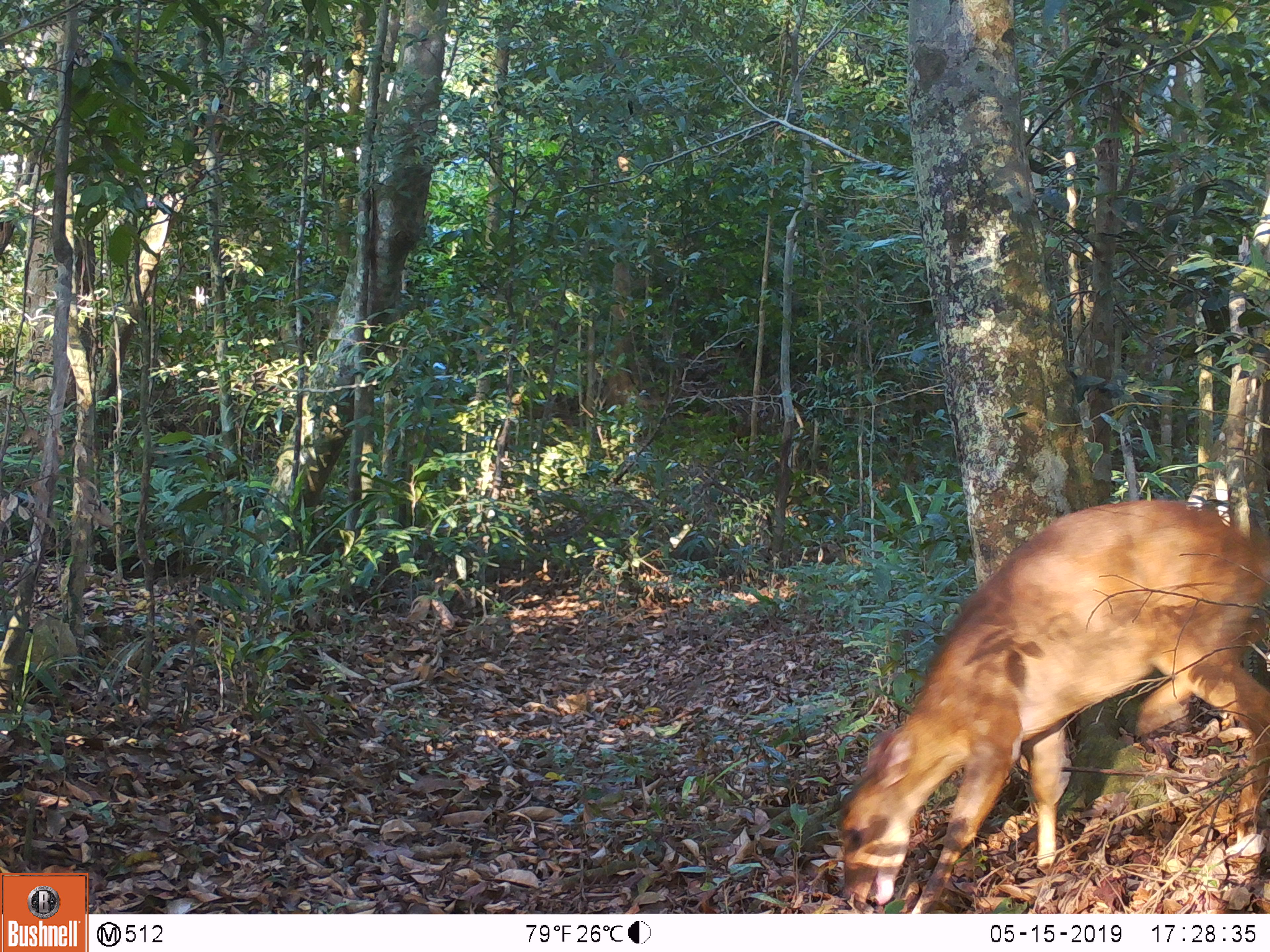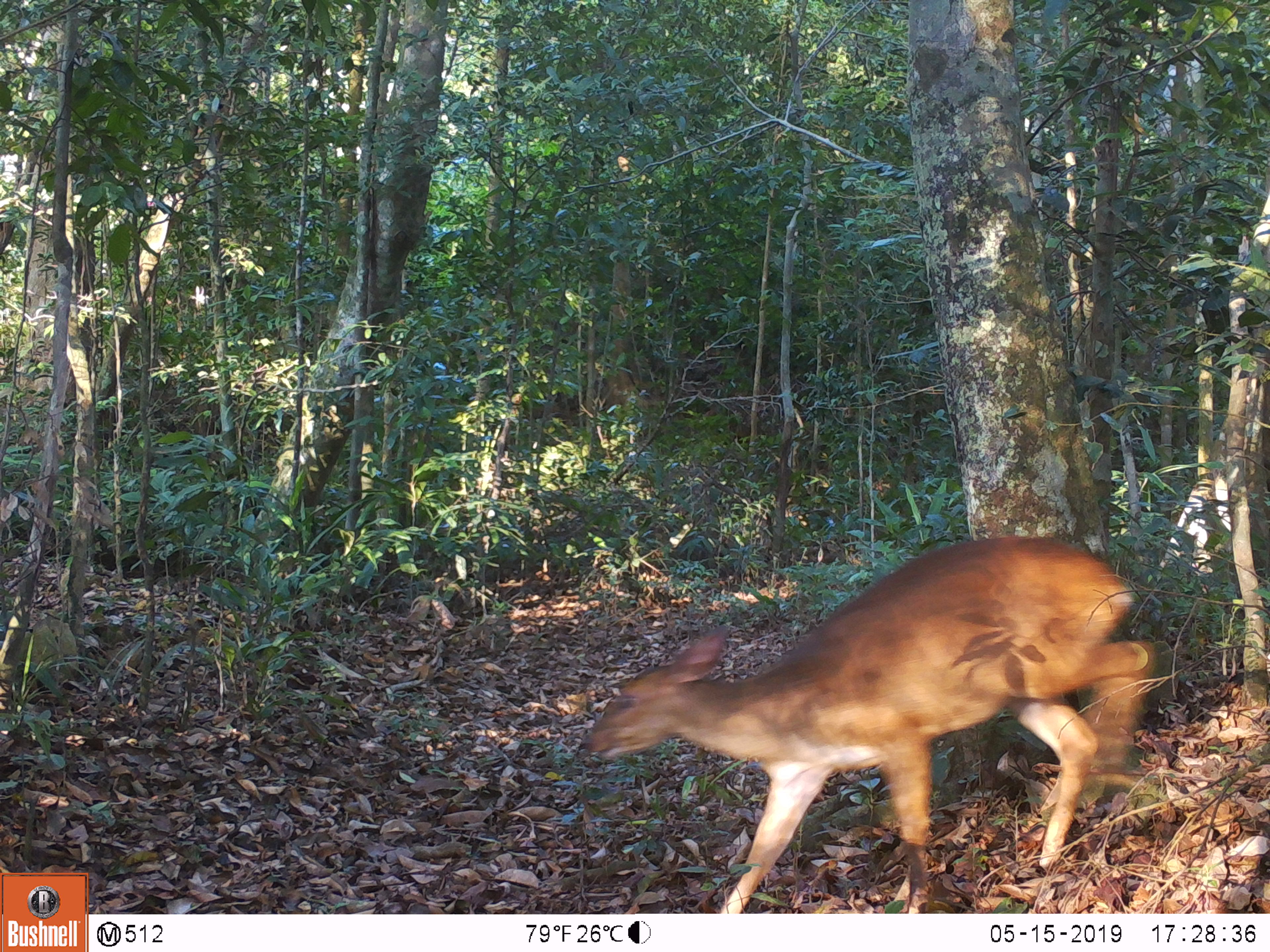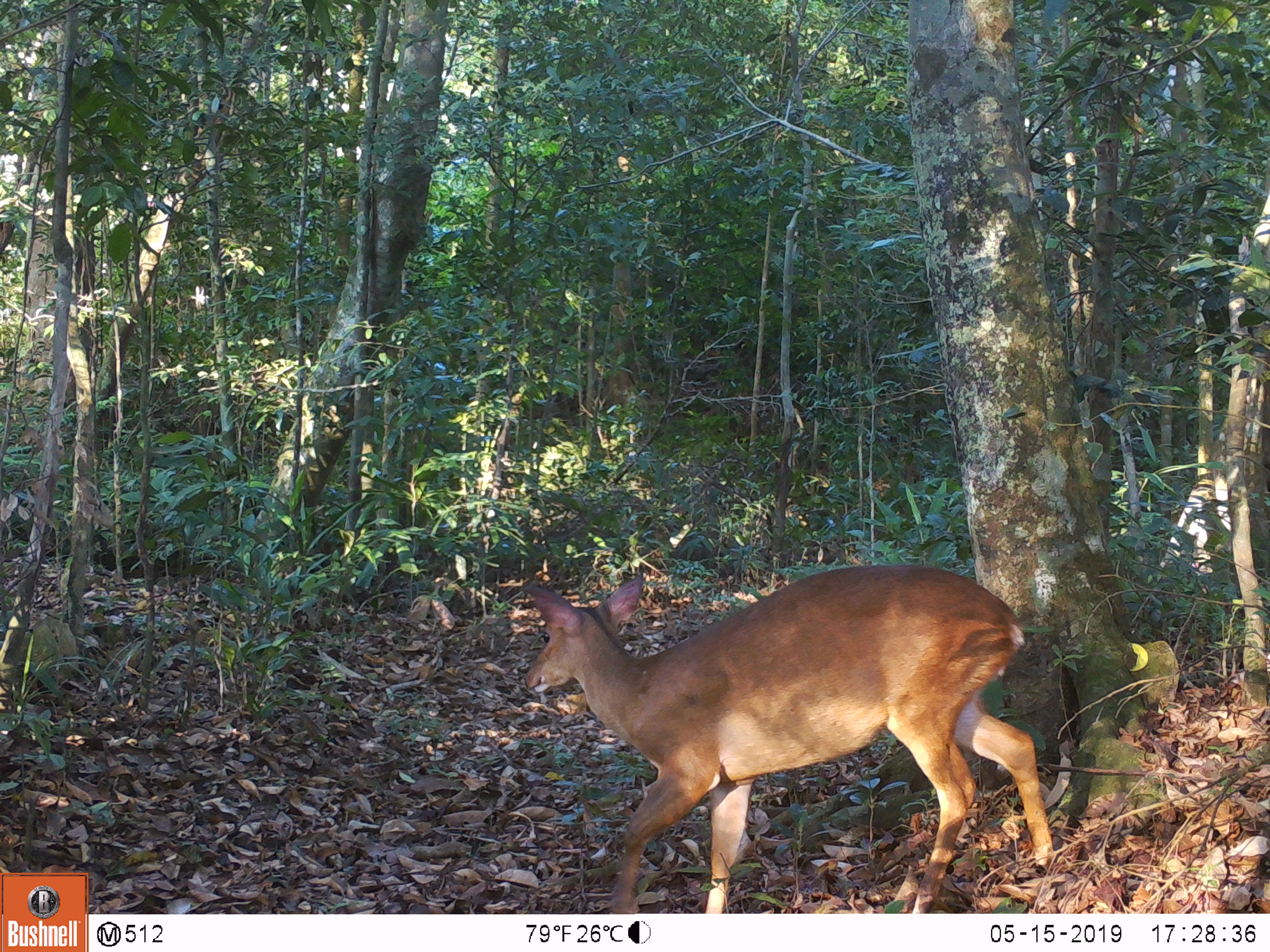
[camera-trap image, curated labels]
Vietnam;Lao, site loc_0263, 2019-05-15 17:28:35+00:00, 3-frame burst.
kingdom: Animalia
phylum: Chordata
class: Mammalia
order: Artiodactyla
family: Cervidae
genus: Muntiacus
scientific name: Muntiacus vuquangensis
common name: large-antlered muntjac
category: large antlered muntjac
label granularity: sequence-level